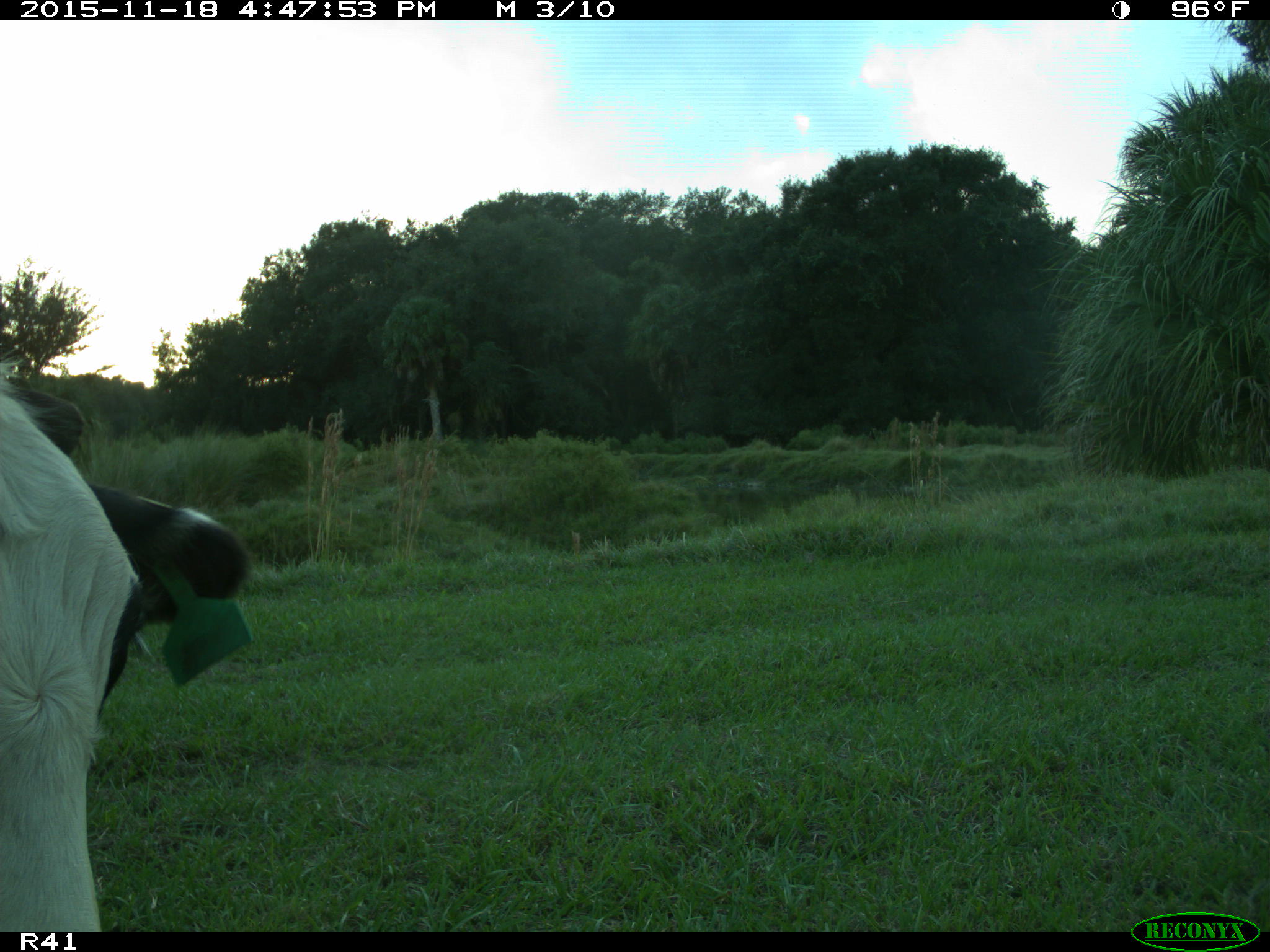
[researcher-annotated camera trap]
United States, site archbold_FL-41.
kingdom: Animalia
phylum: Chordata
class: Mammalia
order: Artiodactyla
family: Bovidae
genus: Bos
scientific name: Bos taurus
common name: domestic cow